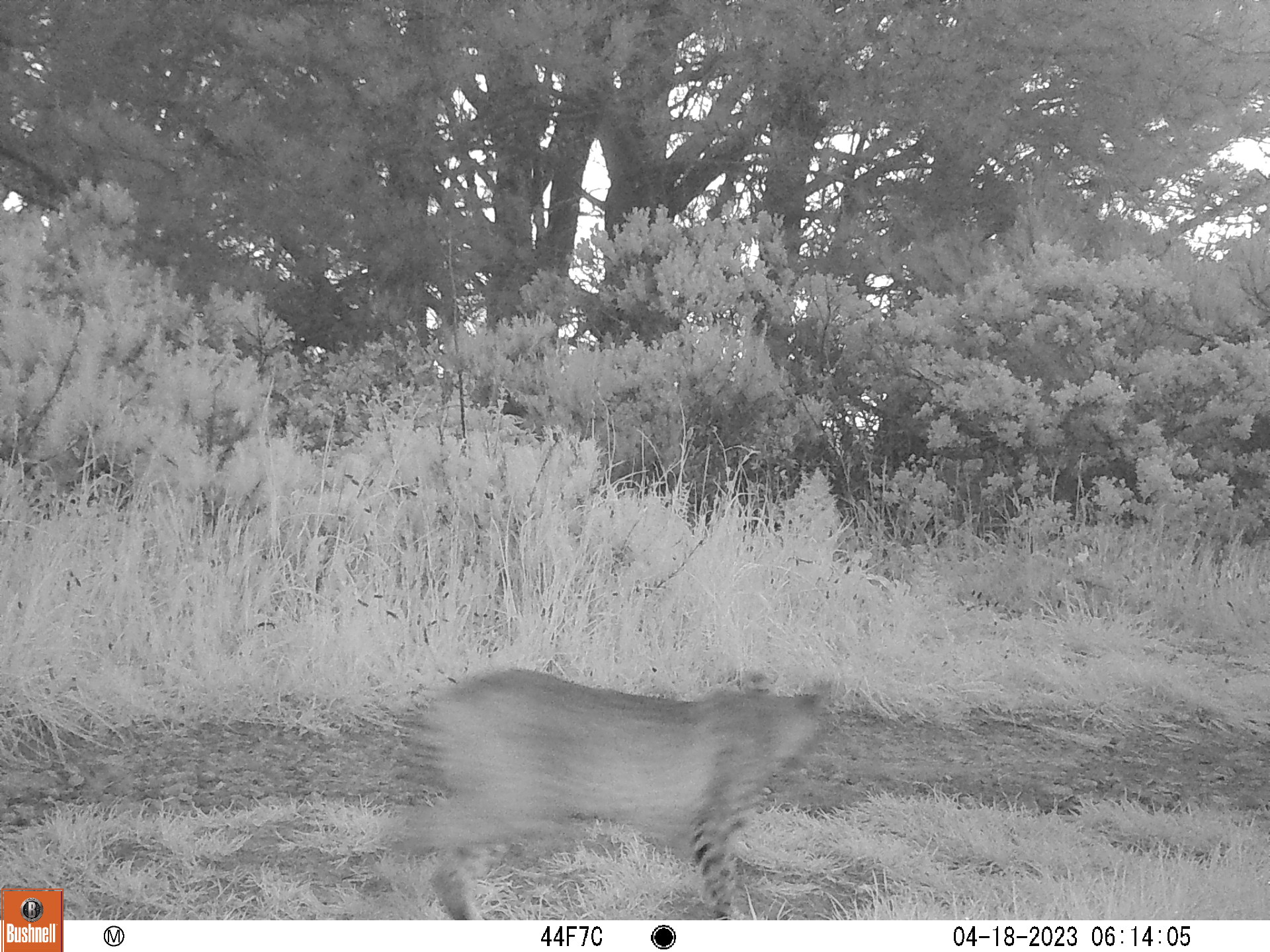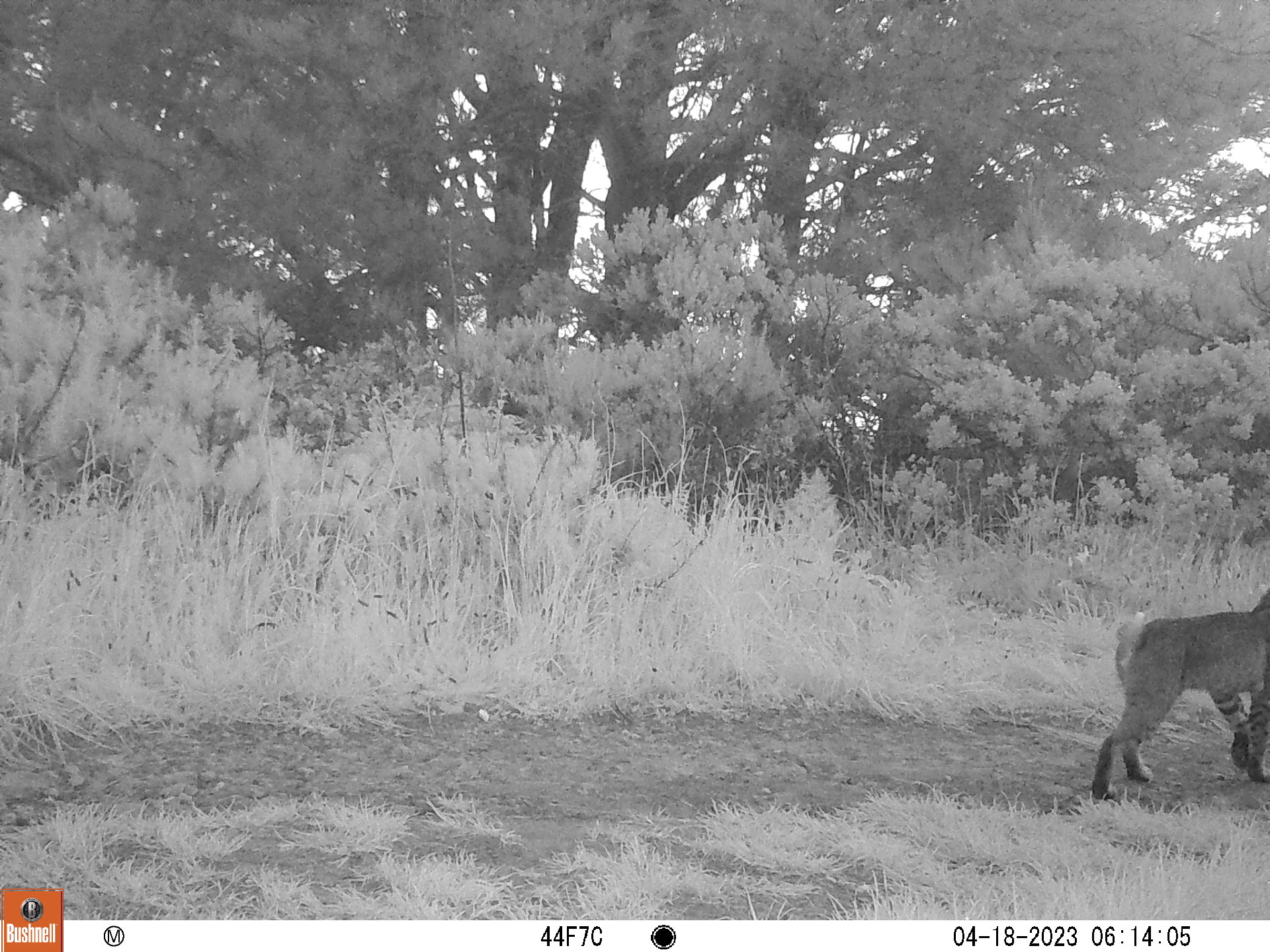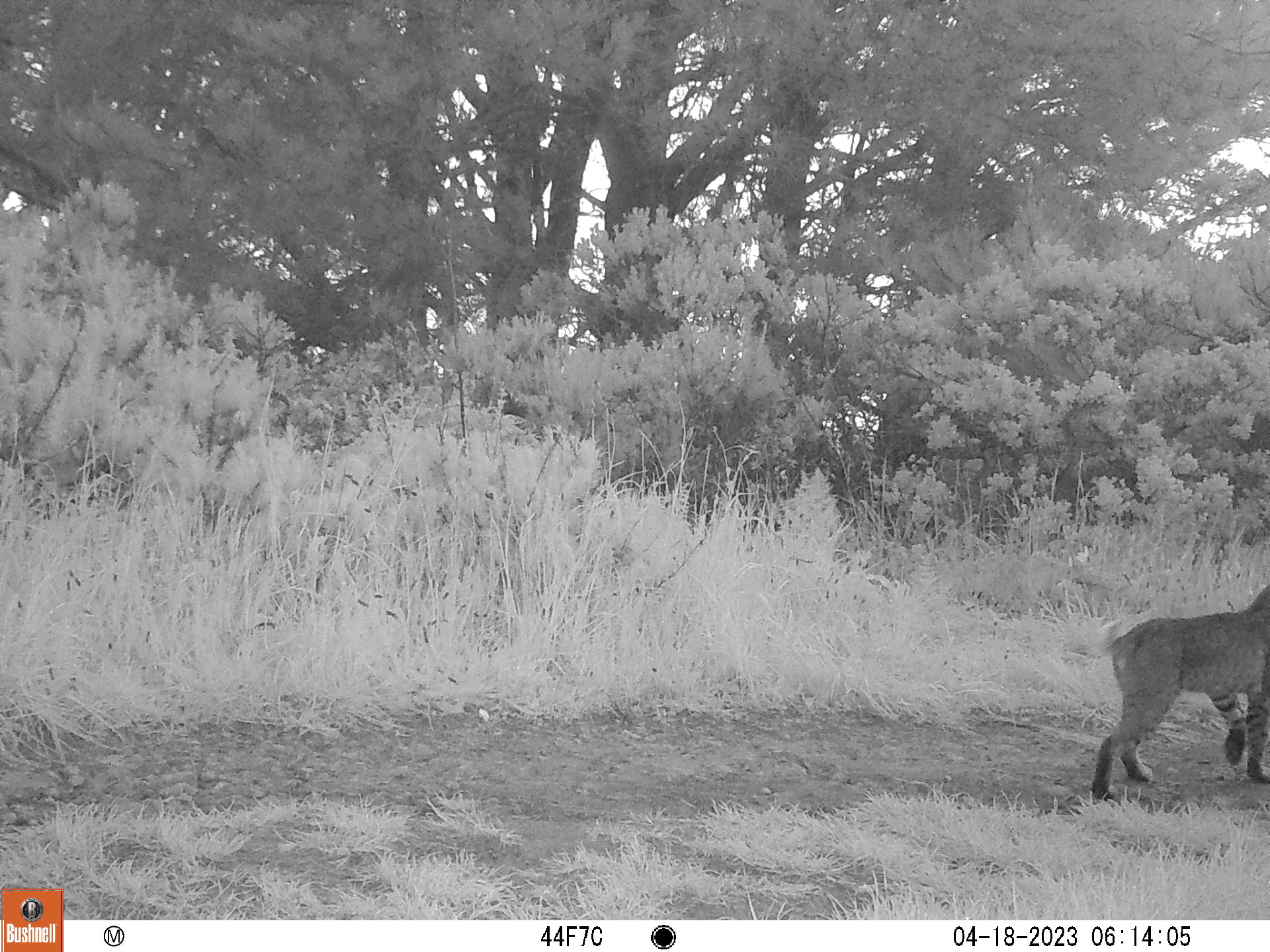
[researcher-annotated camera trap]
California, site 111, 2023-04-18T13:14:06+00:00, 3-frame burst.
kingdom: Animalia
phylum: Chordata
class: Mammalia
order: Carnivora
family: Felidae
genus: Lynx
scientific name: Lynx rufus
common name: bobcat